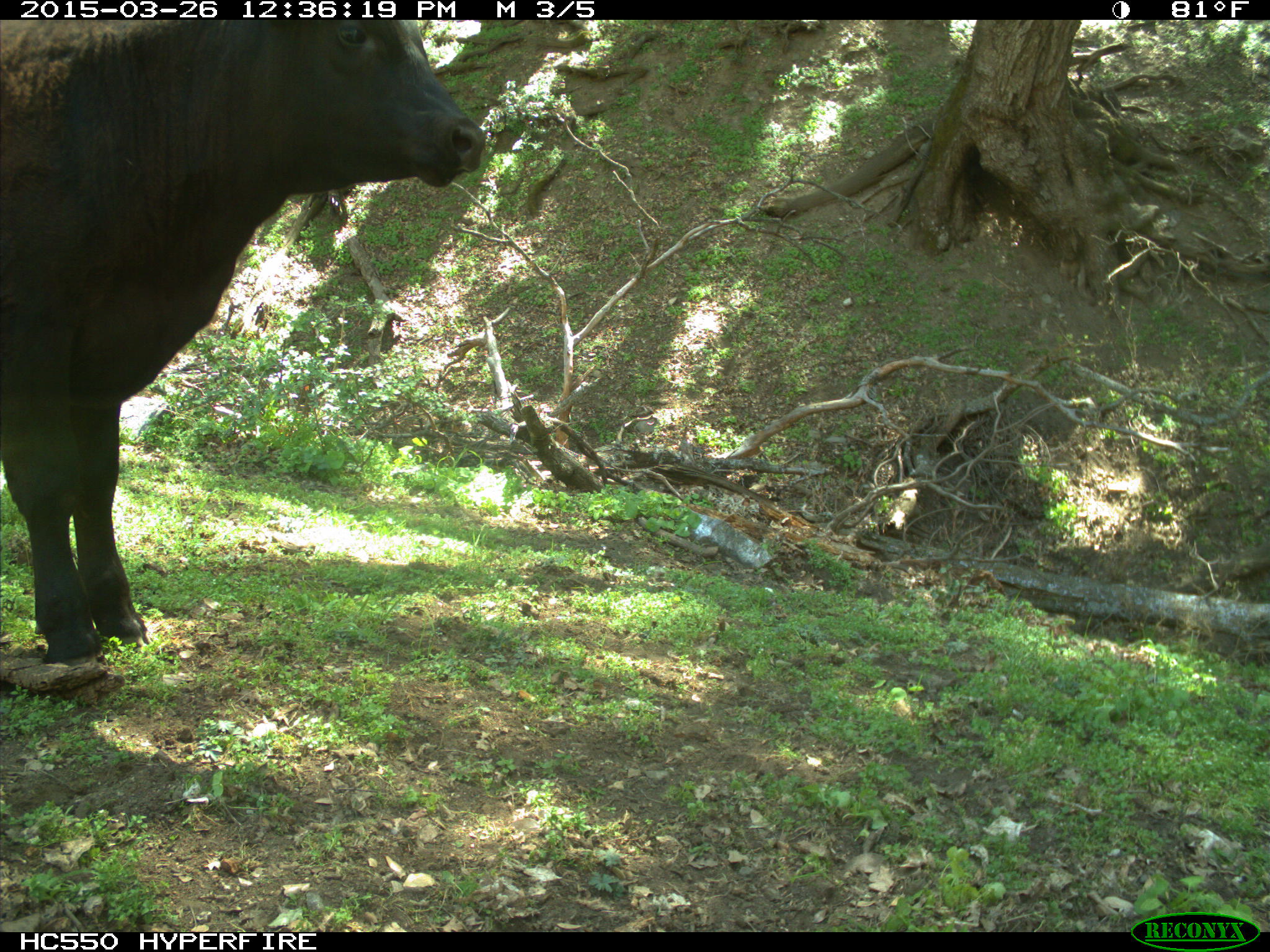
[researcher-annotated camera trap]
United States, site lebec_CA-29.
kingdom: Animalia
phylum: Chordata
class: Mammalia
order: Artiodactyla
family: Bovidae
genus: Bos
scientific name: Bos taurus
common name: domestic cow